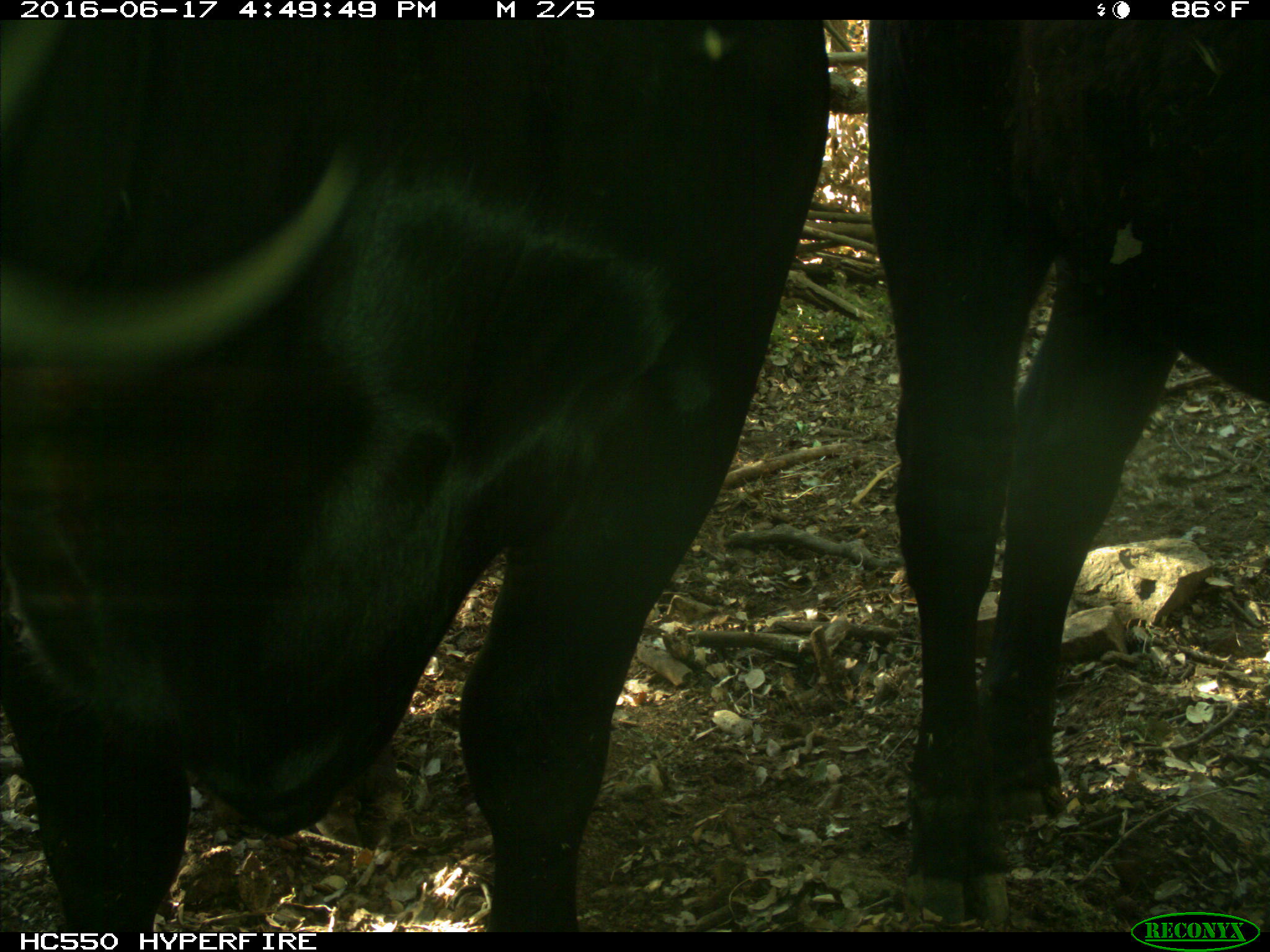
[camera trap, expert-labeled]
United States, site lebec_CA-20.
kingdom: Animalia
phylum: Chordata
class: Mammalia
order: Artiodactyla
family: Bovidae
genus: Bos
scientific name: Bos taurus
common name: domestic cow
Bos taurus (domestic cow).